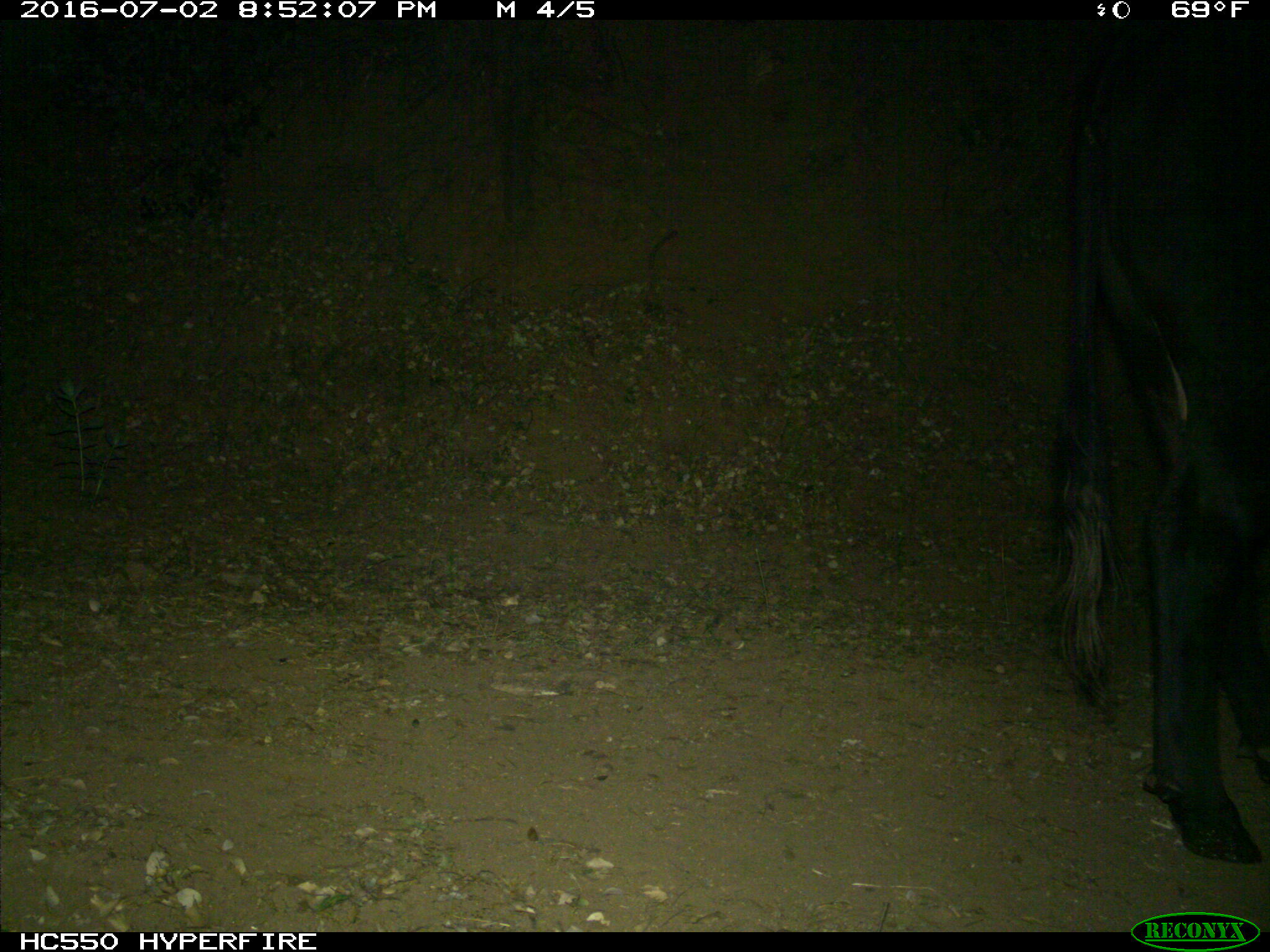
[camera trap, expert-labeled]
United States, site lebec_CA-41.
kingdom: Animalia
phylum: Chordata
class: Mammalia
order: Artiodactyla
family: Bovidae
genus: Bos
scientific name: Bos taurus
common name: domestic cow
Bos taurus (domestic cow).